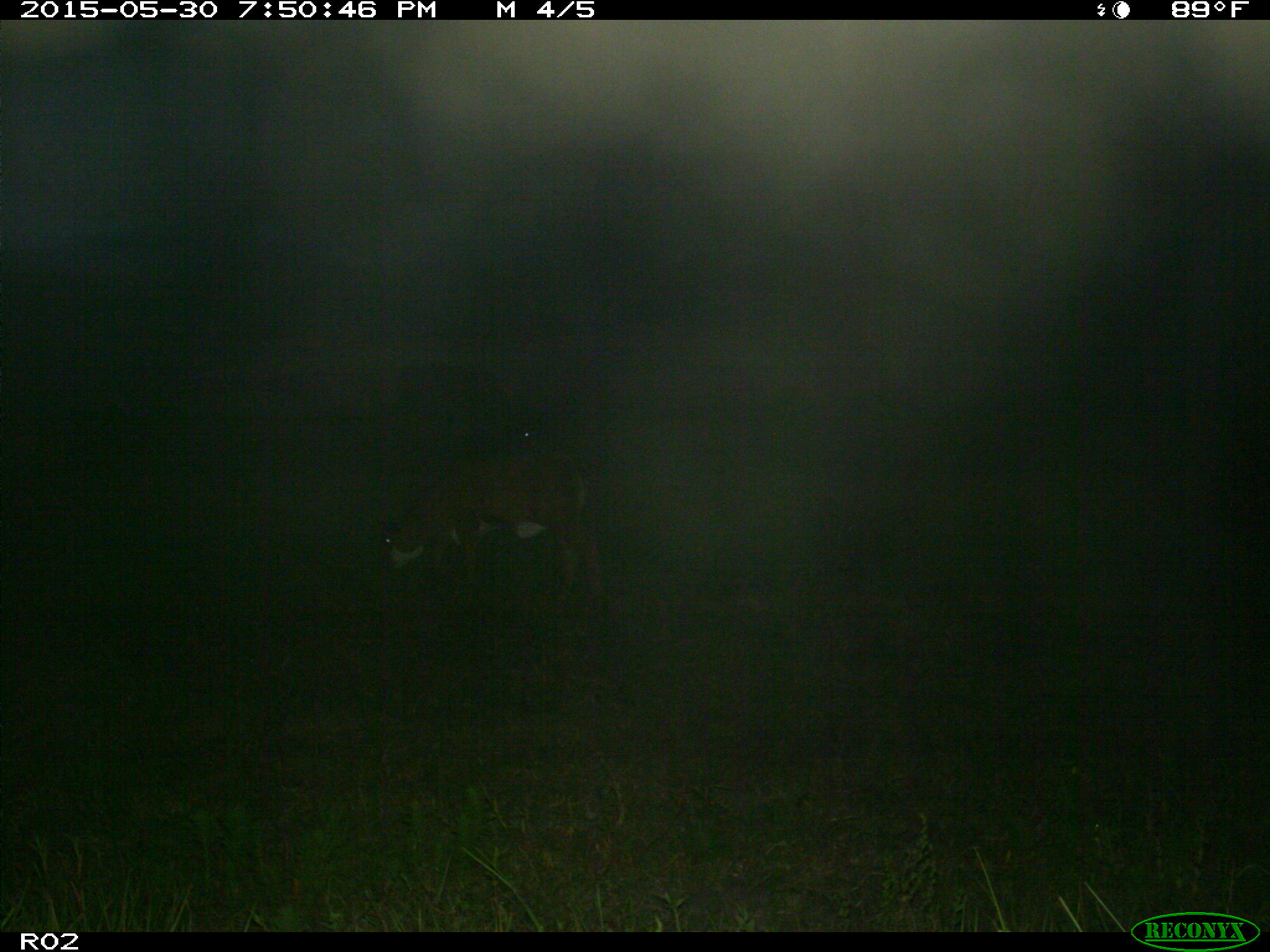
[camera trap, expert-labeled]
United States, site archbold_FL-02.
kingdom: Animalia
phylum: Chordata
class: Mammalia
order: Artiodactyla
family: Bovidae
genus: Bos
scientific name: Bos taurus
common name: domestic cow